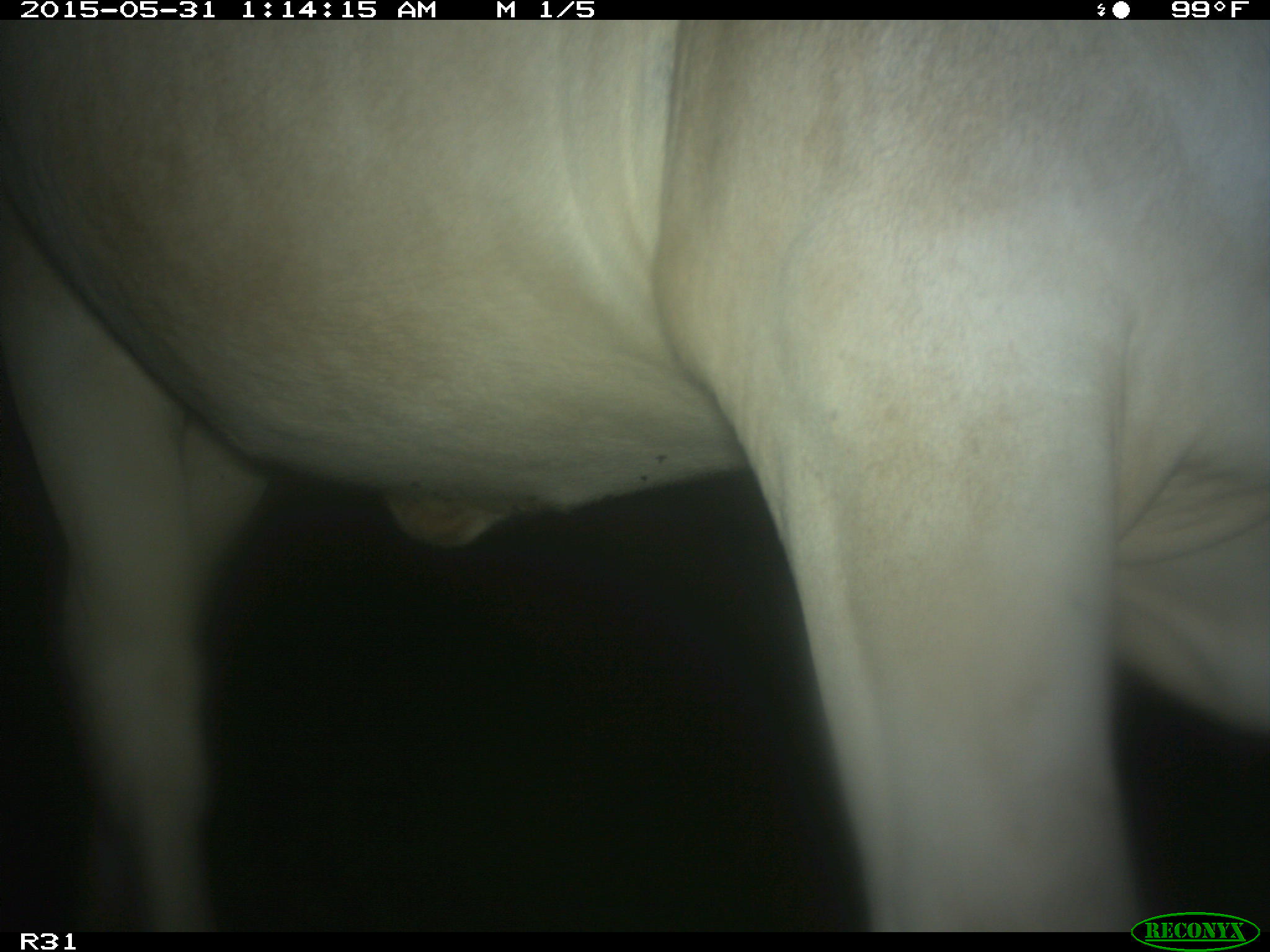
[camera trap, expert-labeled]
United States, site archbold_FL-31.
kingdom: Animalia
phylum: Chordata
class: Mammalia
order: Artiodactyla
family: Bovidae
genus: Bos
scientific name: Bos taurus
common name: domestic cow